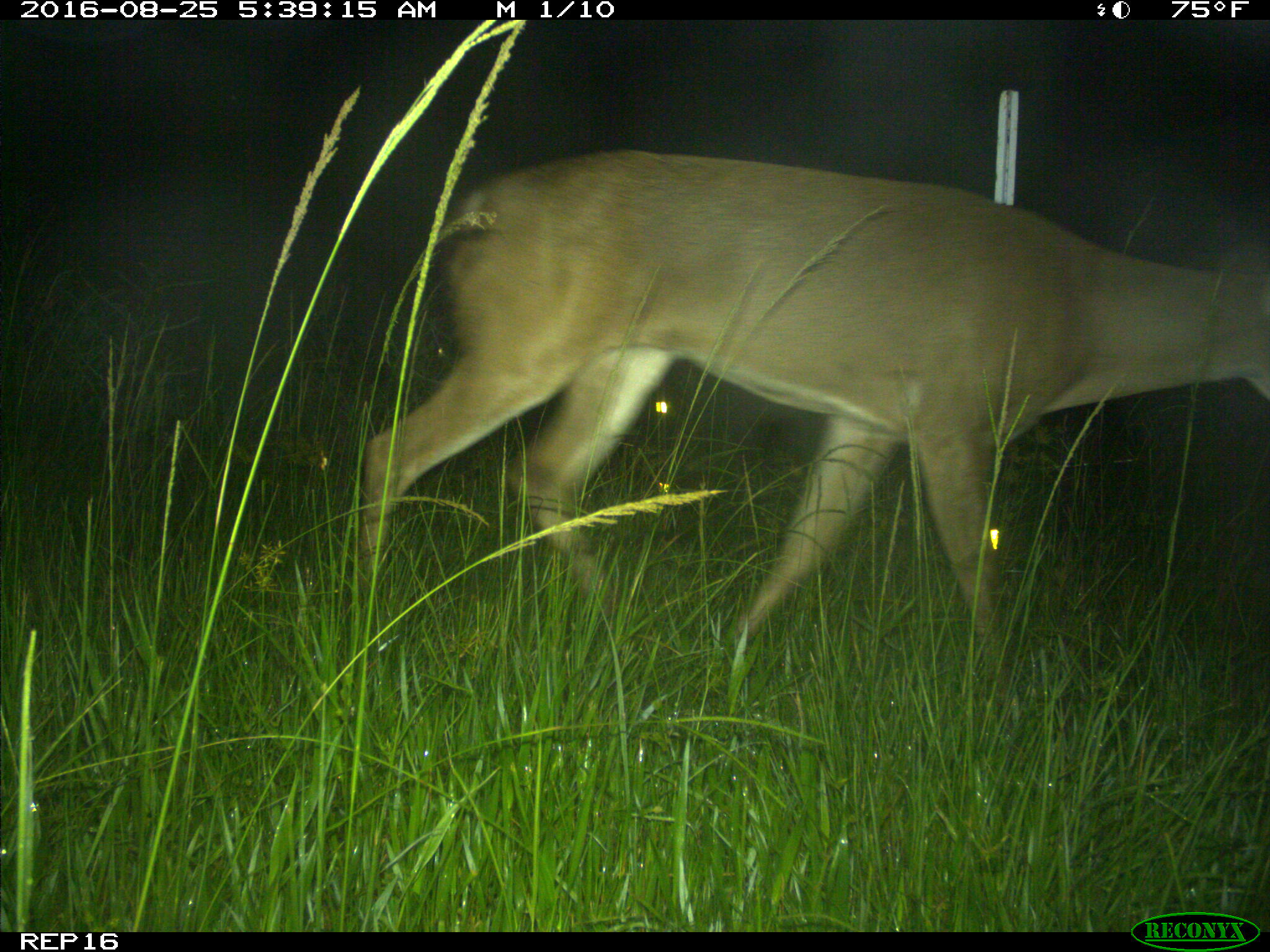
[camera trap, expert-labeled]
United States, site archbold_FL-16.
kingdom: Animalia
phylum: Chordata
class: Mammalia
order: Artiodactyla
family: Cervidae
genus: Odocoileus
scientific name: Odocoileus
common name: deer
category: unidentified deer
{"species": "unidentified deer (deer) (Odocoileus)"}